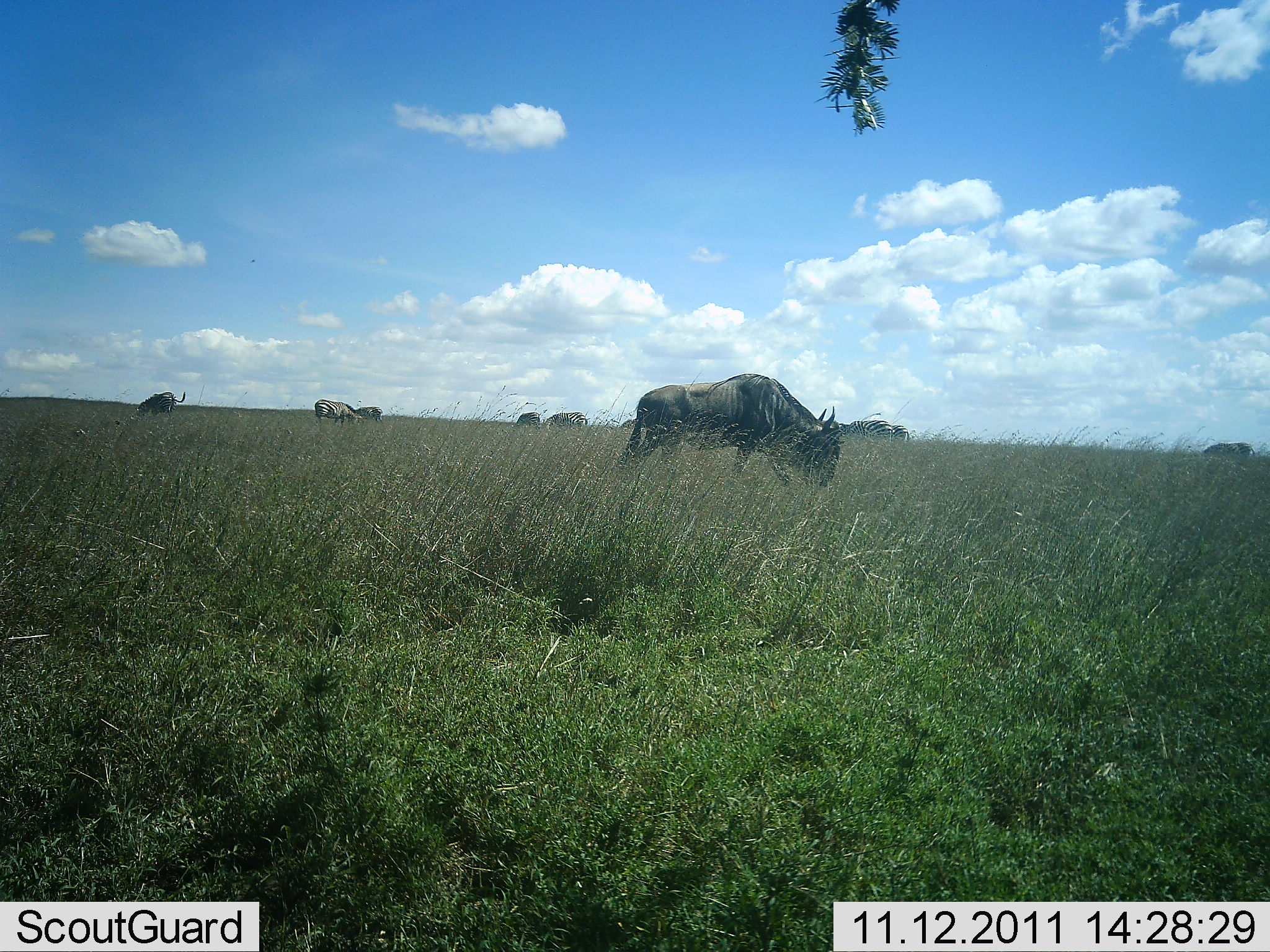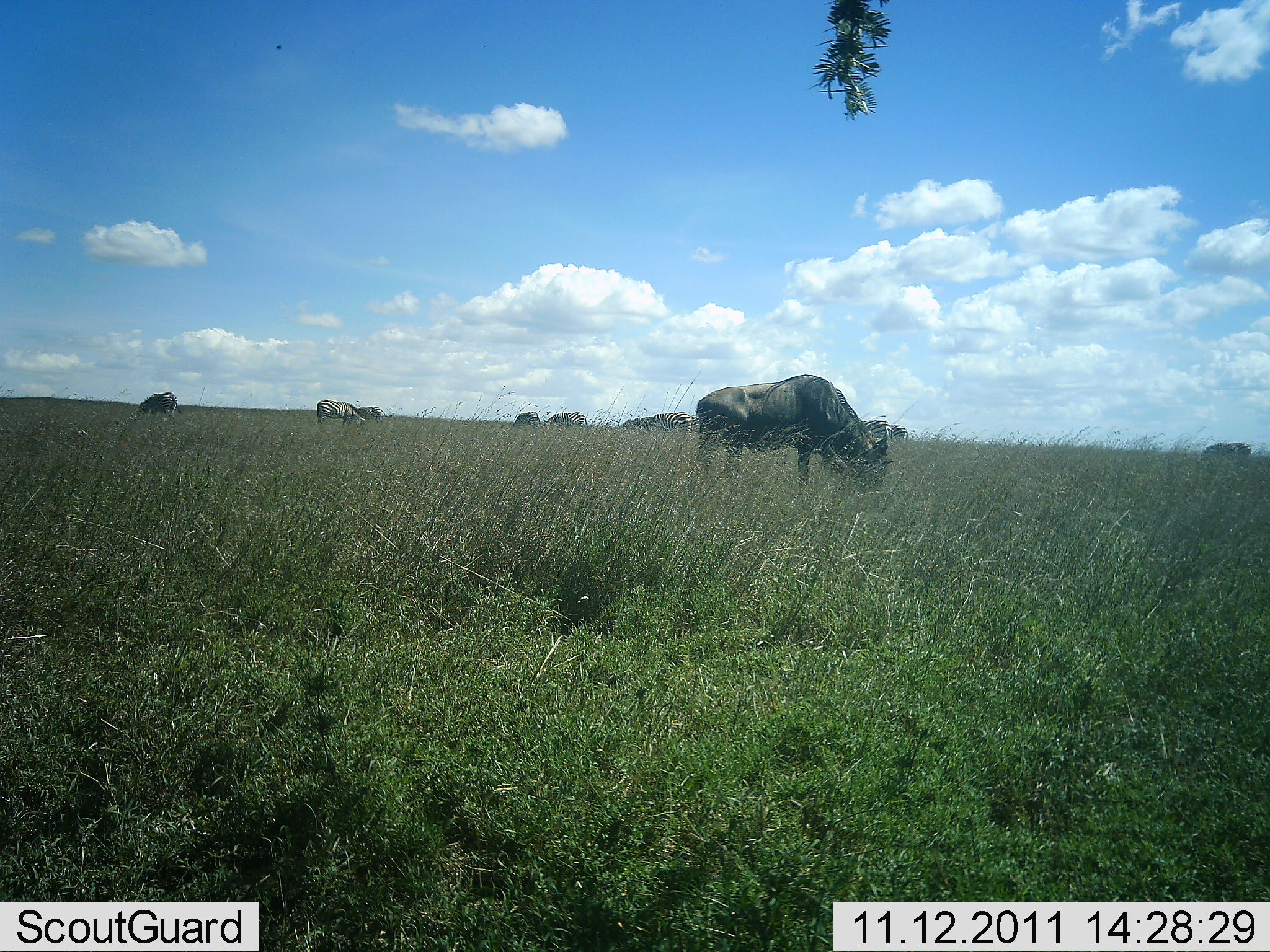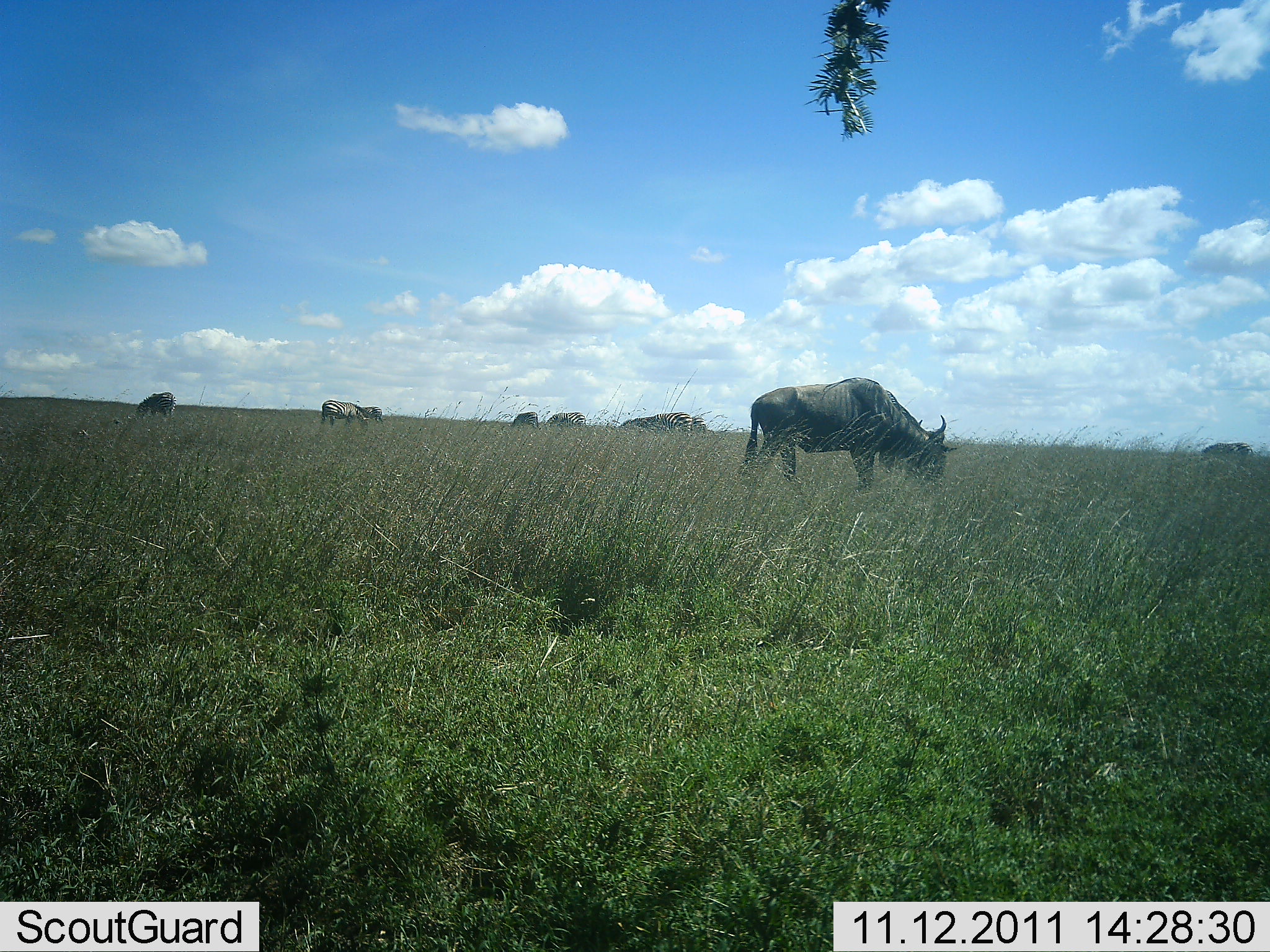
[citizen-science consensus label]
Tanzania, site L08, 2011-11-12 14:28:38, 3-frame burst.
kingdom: Animalia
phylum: Chordata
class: Mammalia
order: Artiodactyla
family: Bovidae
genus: Connochaetes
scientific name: Connochaetes taurinus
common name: blue wildebeest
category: wildebeest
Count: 7.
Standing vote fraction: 7%.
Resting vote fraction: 0%.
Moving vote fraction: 29%.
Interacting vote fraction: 0%.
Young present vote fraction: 0%.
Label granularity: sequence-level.